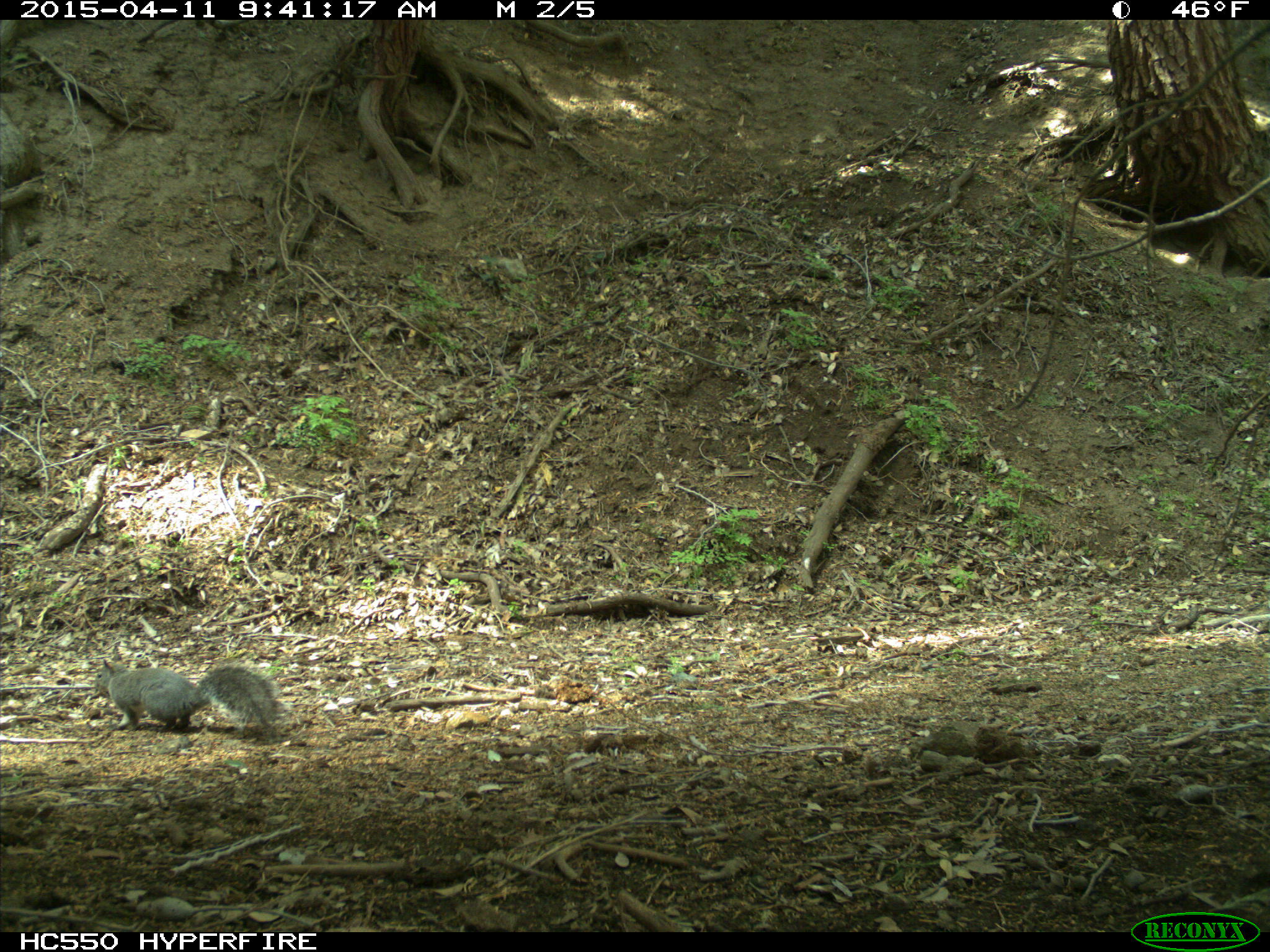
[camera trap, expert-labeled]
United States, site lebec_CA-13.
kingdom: Animalia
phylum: Chordata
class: Mammalia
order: Rodentia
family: Sciuridae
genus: Sciurus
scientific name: Sciurus carolinensis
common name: eastern gray squirrel